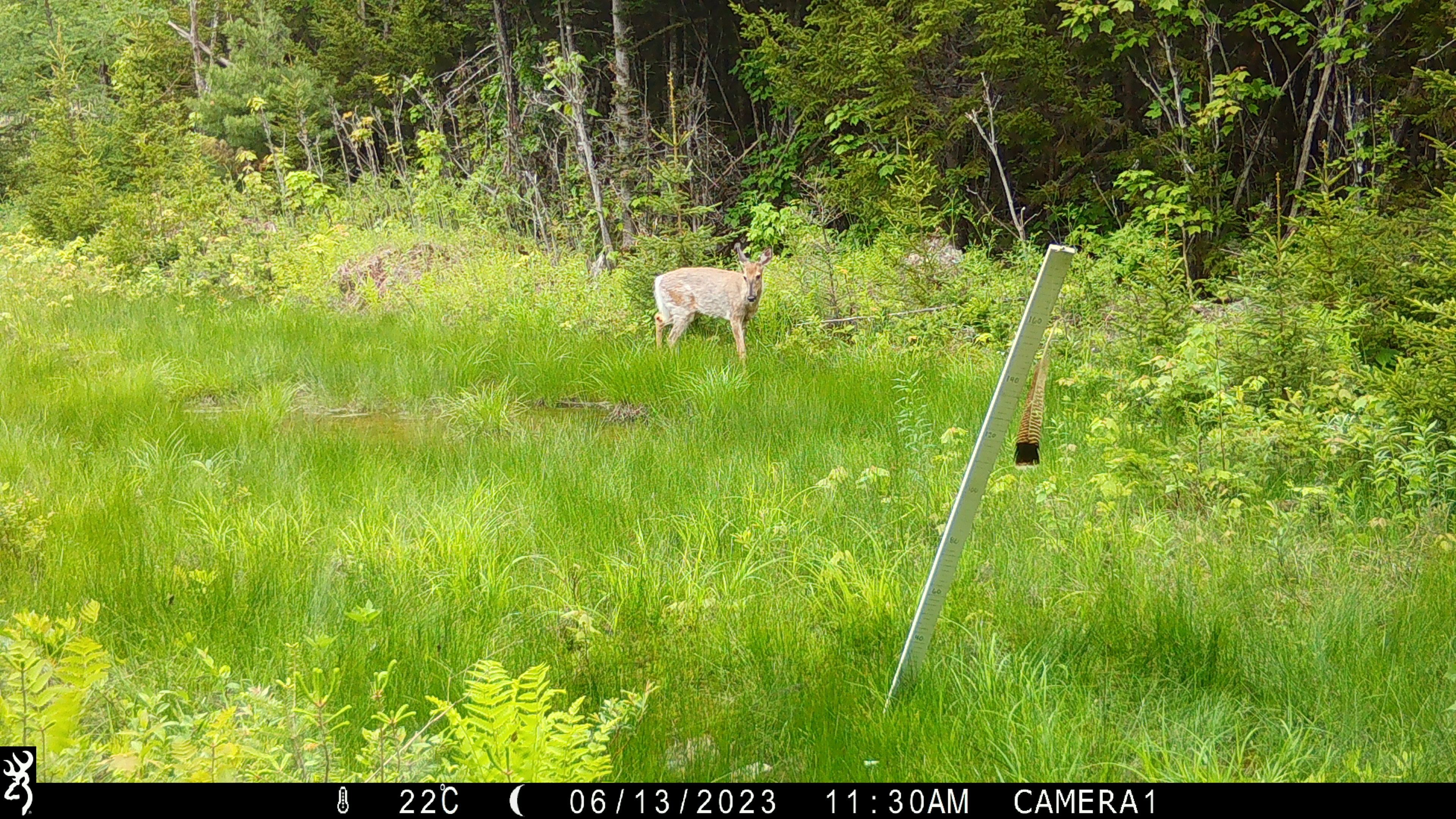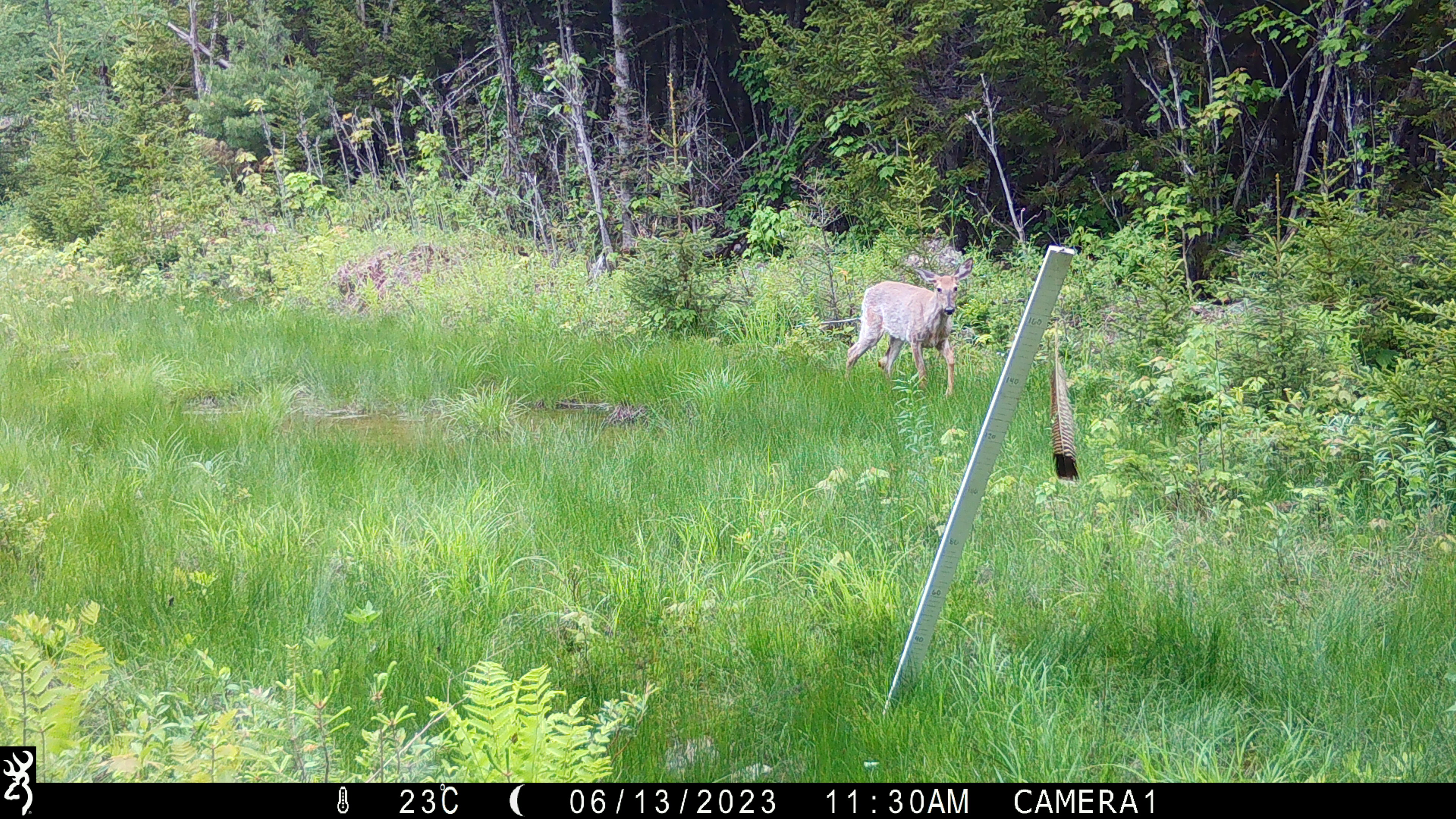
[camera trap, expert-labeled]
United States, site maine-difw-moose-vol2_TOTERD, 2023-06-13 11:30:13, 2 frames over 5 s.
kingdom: Animalia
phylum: Chordata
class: Mammalia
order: Artiodactyla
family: Cervidae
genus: Odocoileus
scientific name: Odocoileus virginianus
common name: white-tailed deer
White-tailed deer (Odocoileus virginianus).